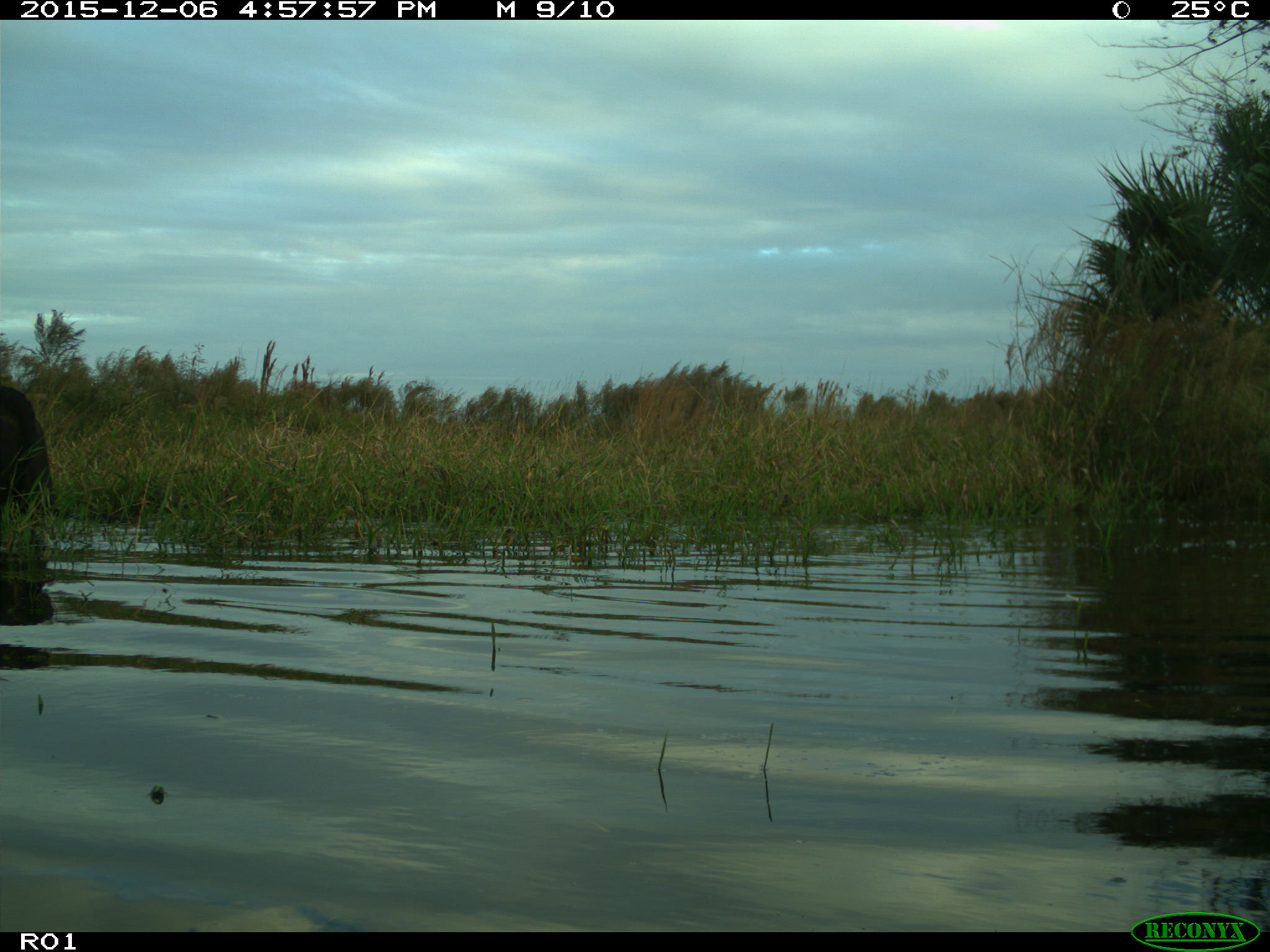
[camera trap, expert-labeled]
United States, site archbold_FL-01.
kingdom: Animalia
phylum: Chordata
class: Mammalia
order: Artiodactyla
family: Bovidae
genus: Bos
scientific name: Bos taurus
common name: domestic cow